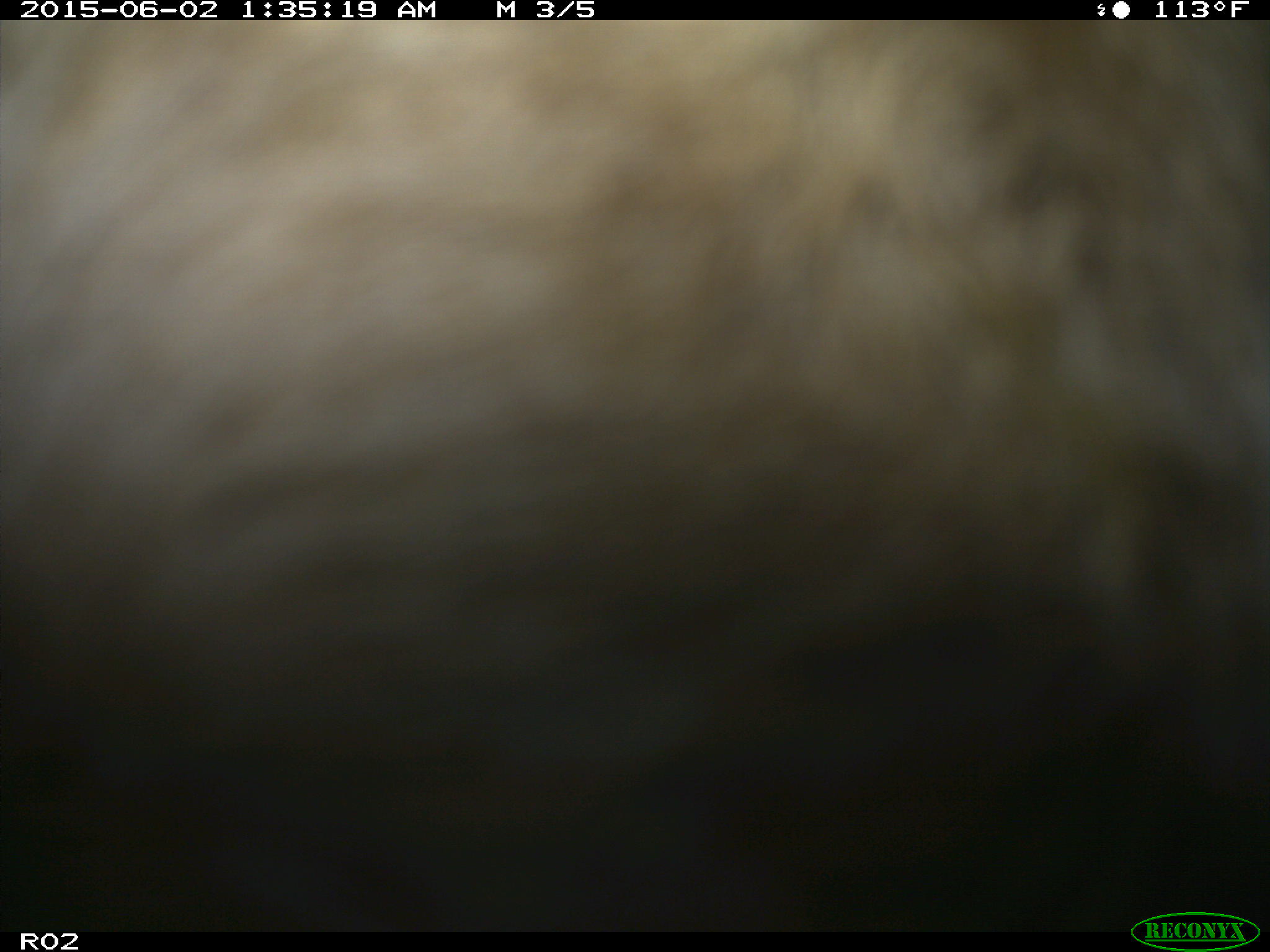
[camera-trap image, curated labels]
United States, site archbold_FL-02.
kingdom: Animalia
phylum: Chordata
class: Mammalia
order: Artiodactyla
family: Bovidae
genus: Bos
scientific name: Bos taurus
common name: domestic cow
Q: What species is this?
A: Bos taurus (domestic cow).